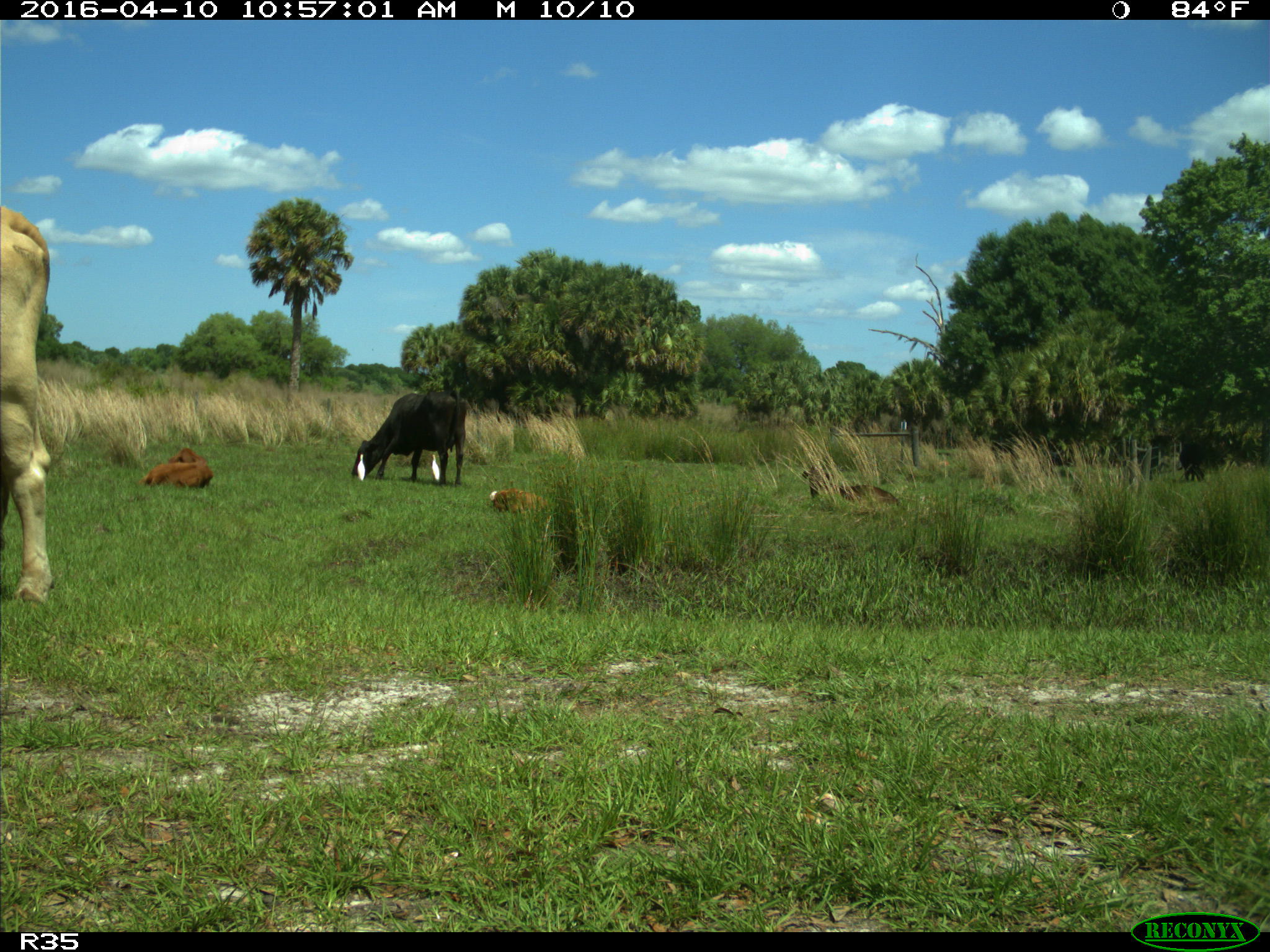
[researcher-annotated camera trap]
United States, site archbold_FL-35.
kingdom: Animalia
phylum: Chordata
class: Mammalia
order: Artiodactyla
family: Bovidae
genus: Bos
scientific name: Bos taurus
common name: domestic cow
Bos taurus (domestic cow).